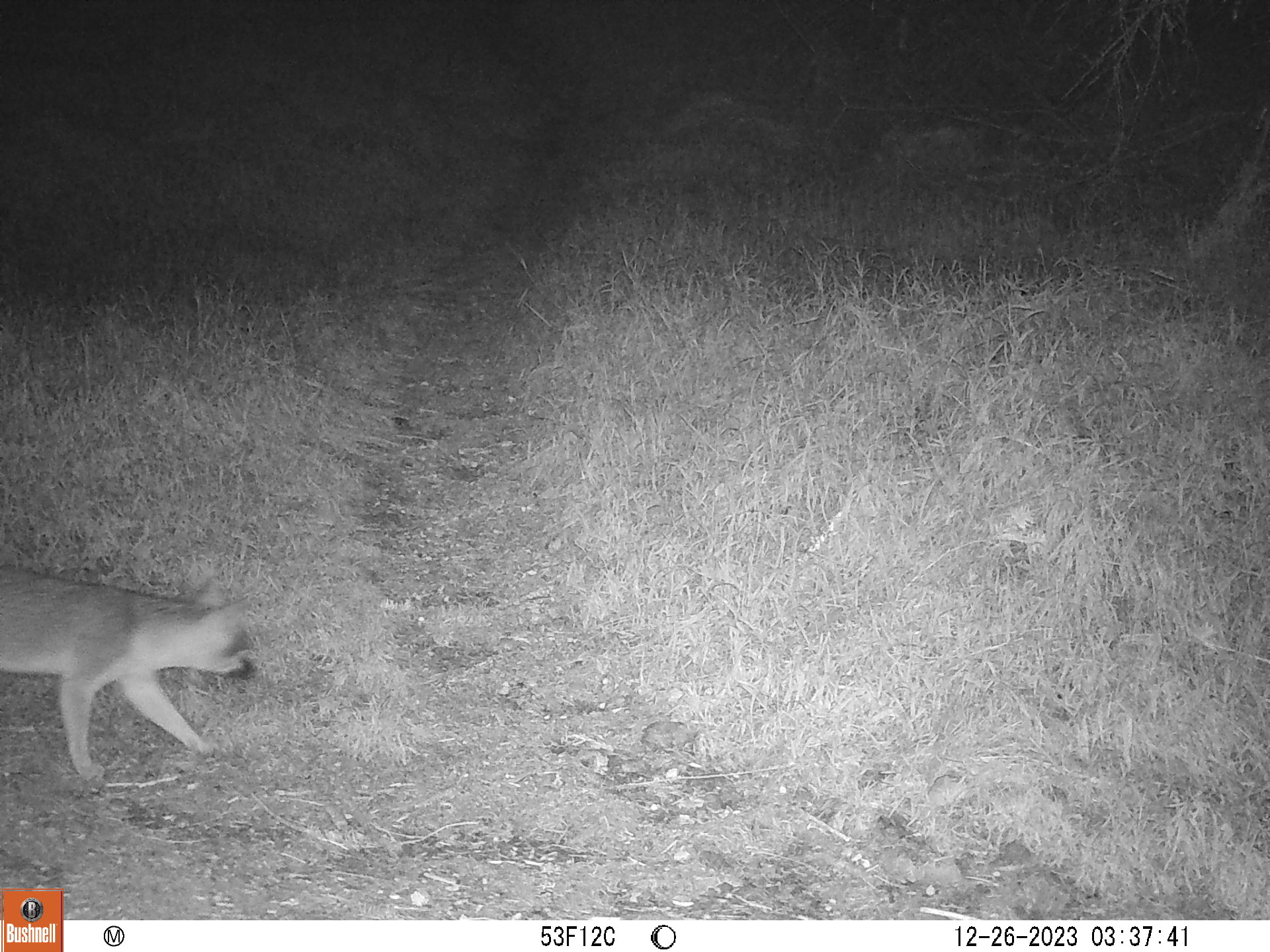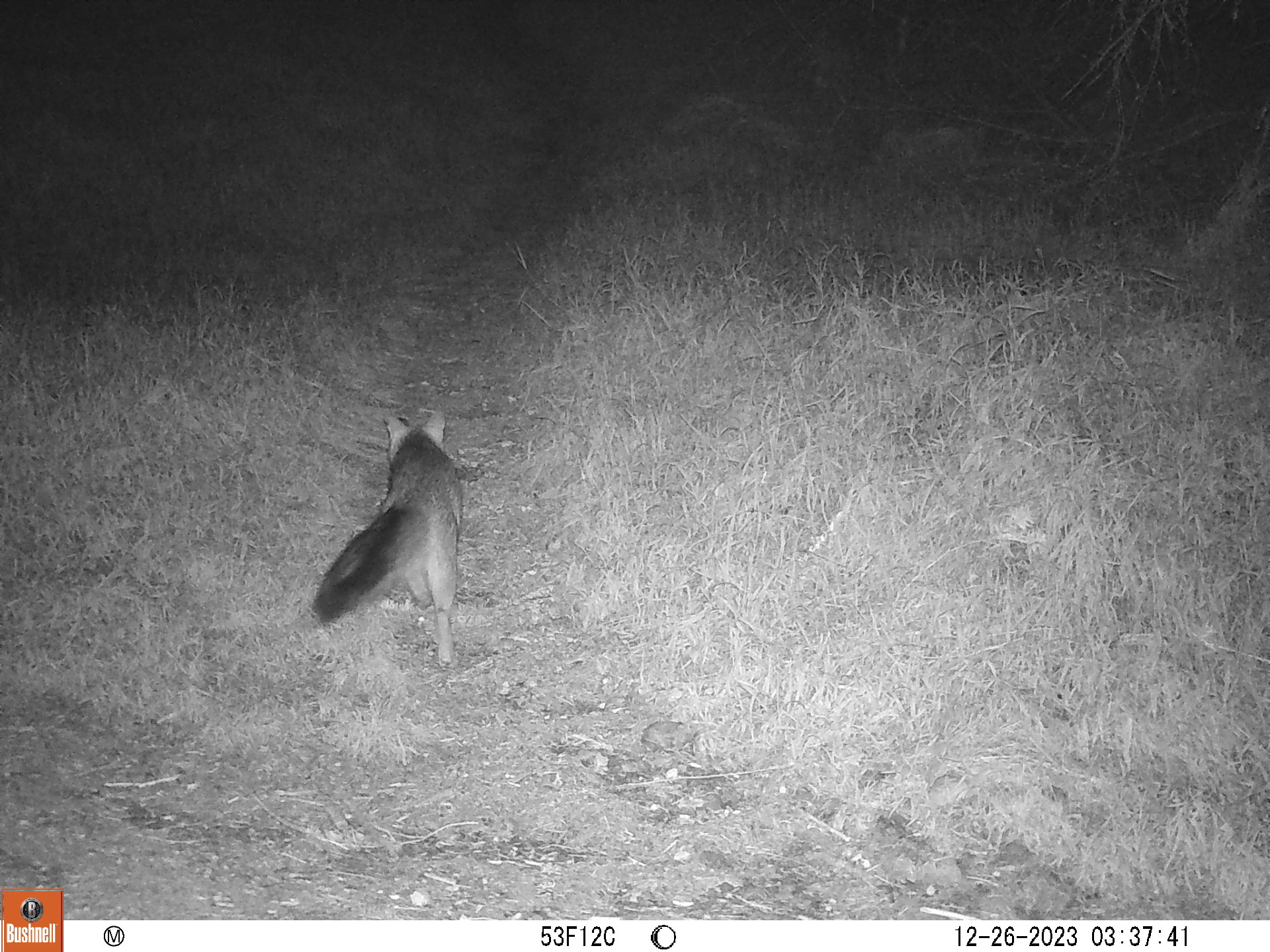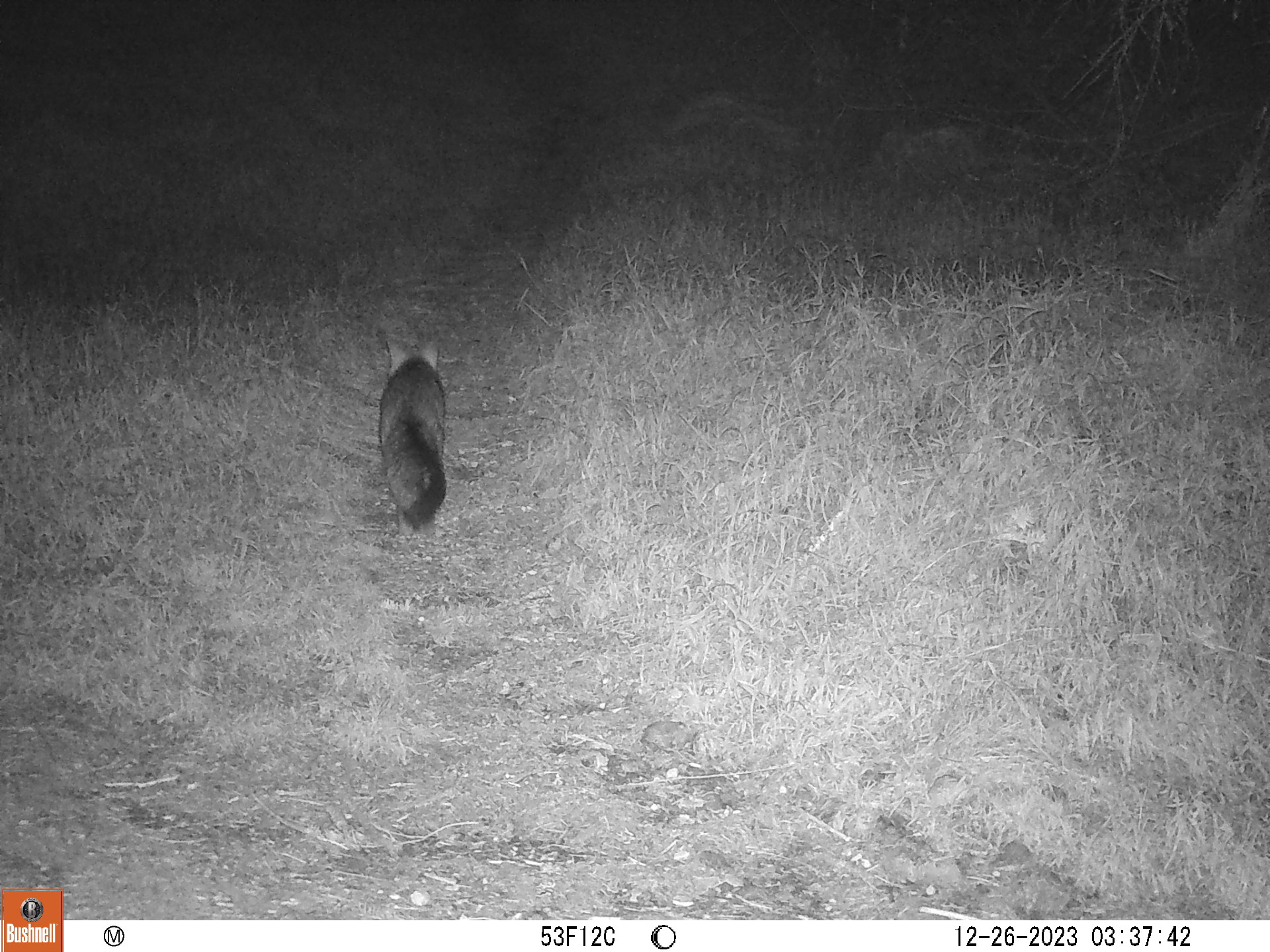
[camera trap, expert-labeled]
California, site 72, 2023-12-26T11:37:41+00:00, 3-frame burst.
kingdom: Animalia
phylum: Chordata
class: Mammalia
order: Carnivora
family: Canidae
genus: Urocyon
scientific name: Urocyon cinereoargenteus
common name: gray fox